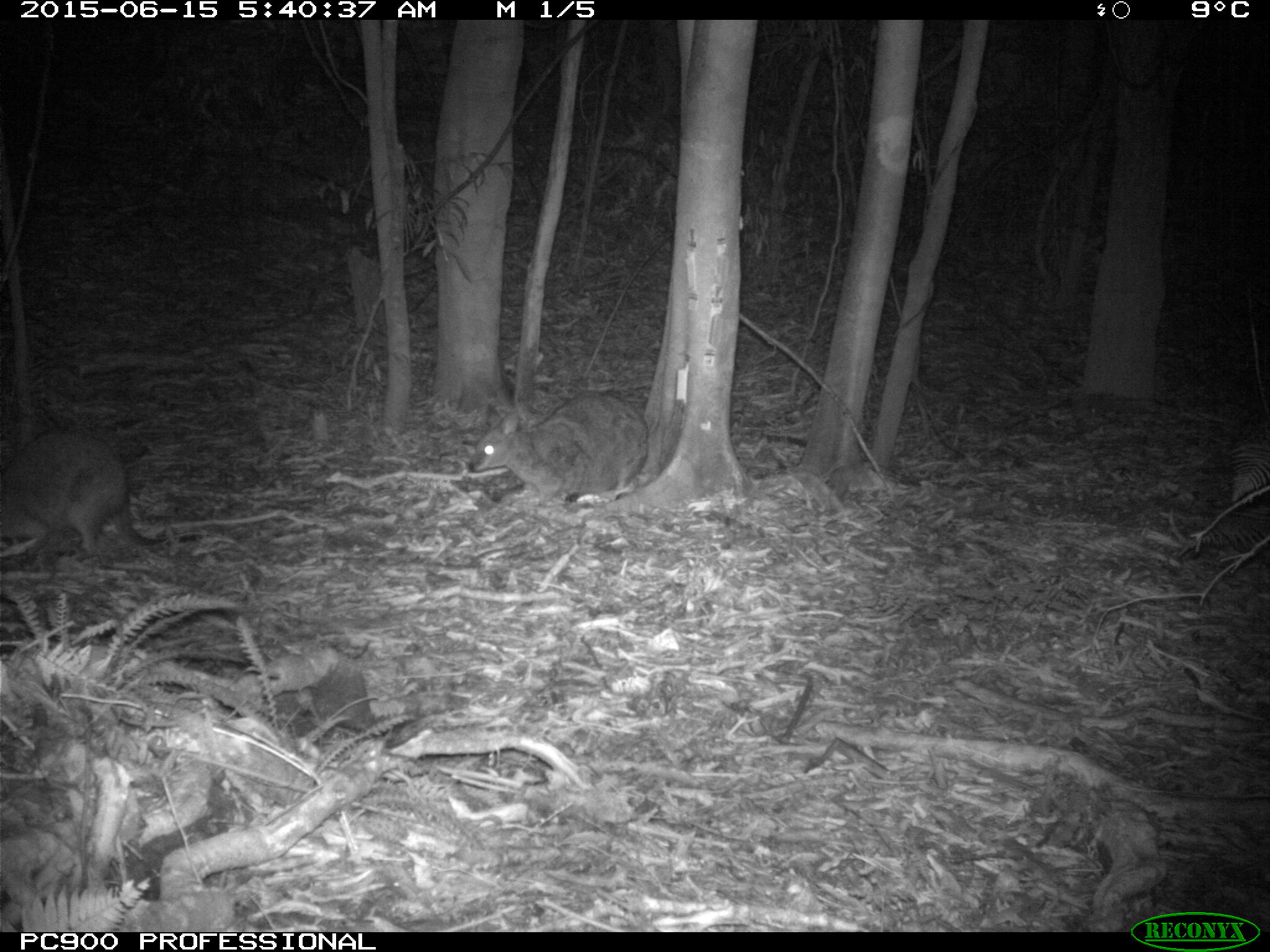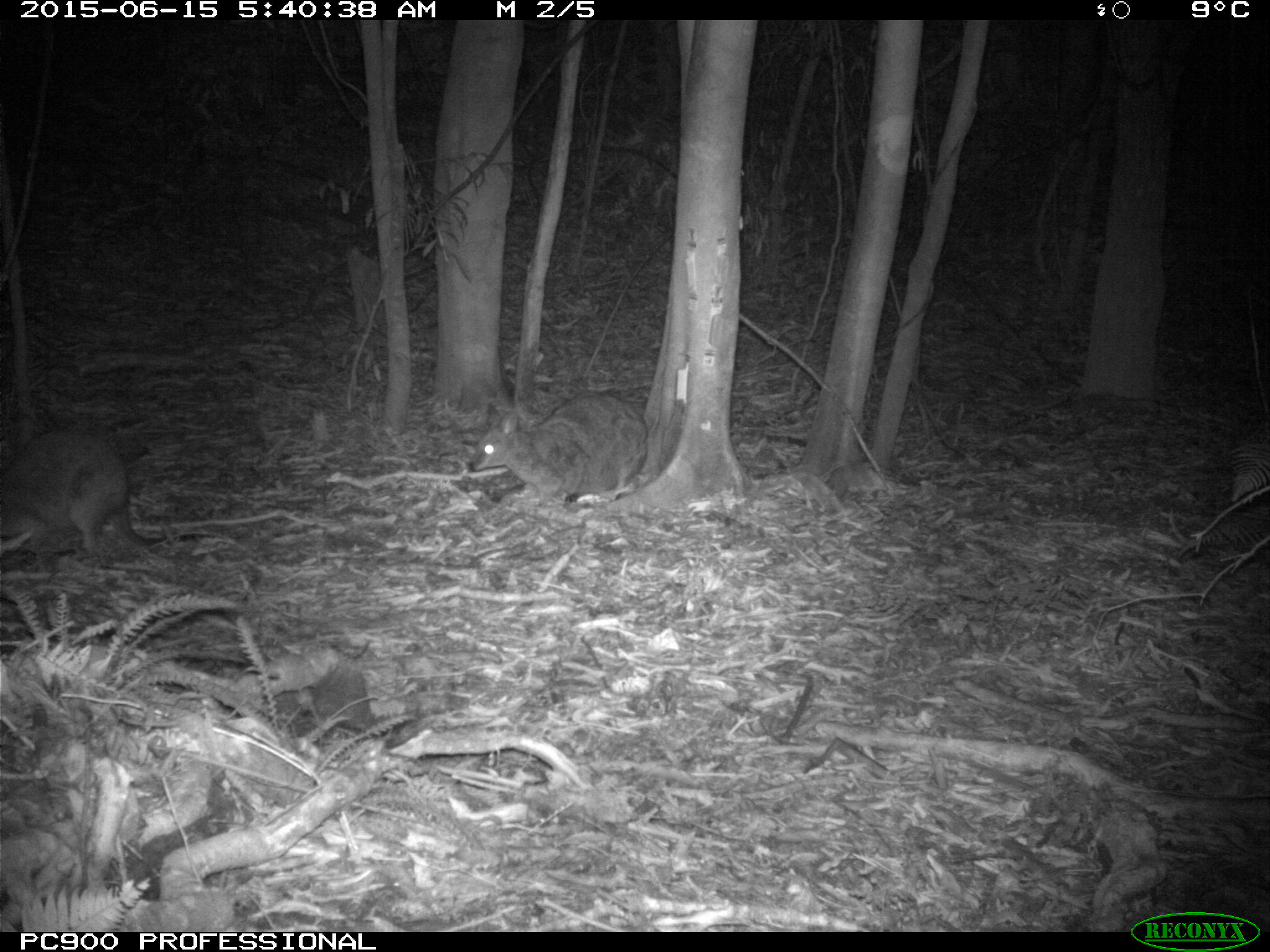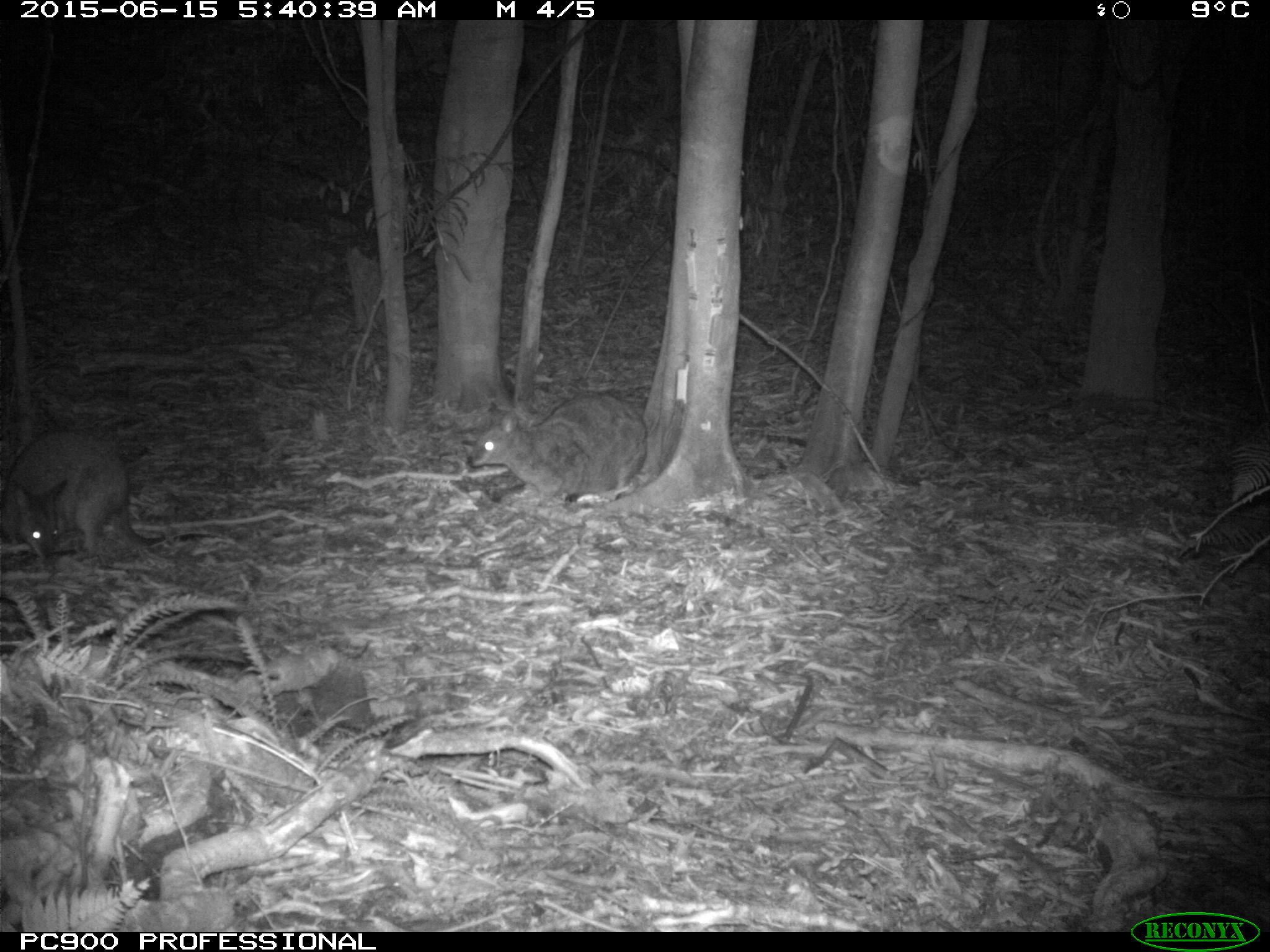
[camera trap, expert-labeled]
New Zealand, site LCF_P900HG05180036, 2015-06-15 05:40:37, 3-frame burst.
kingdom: Animalia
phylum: Chordata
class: Mammalia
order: Diprotodontia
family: Macropodidae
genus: Notamacropus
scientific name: Notamacropus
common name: wallaby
Wallaby (Notamacropus).